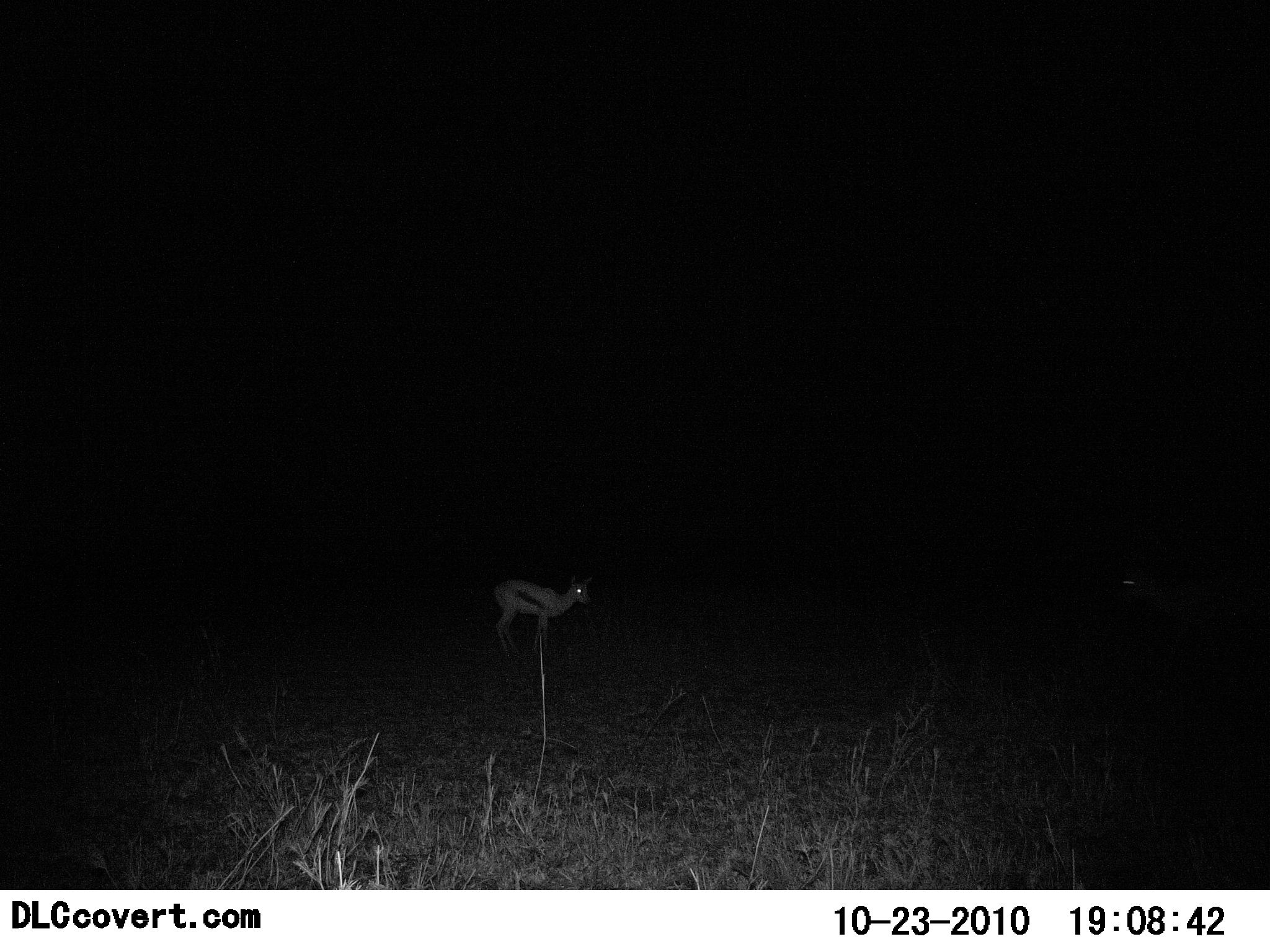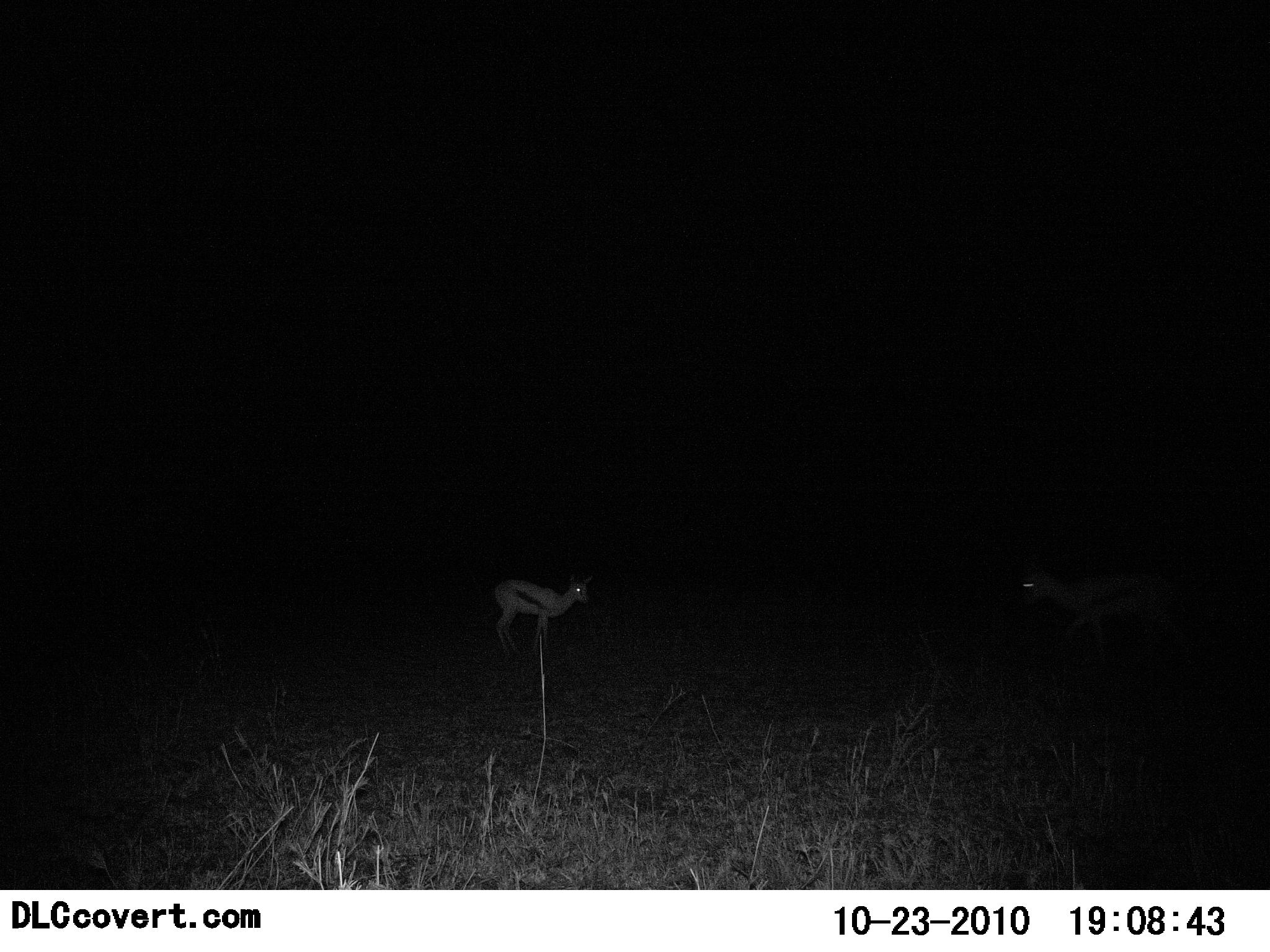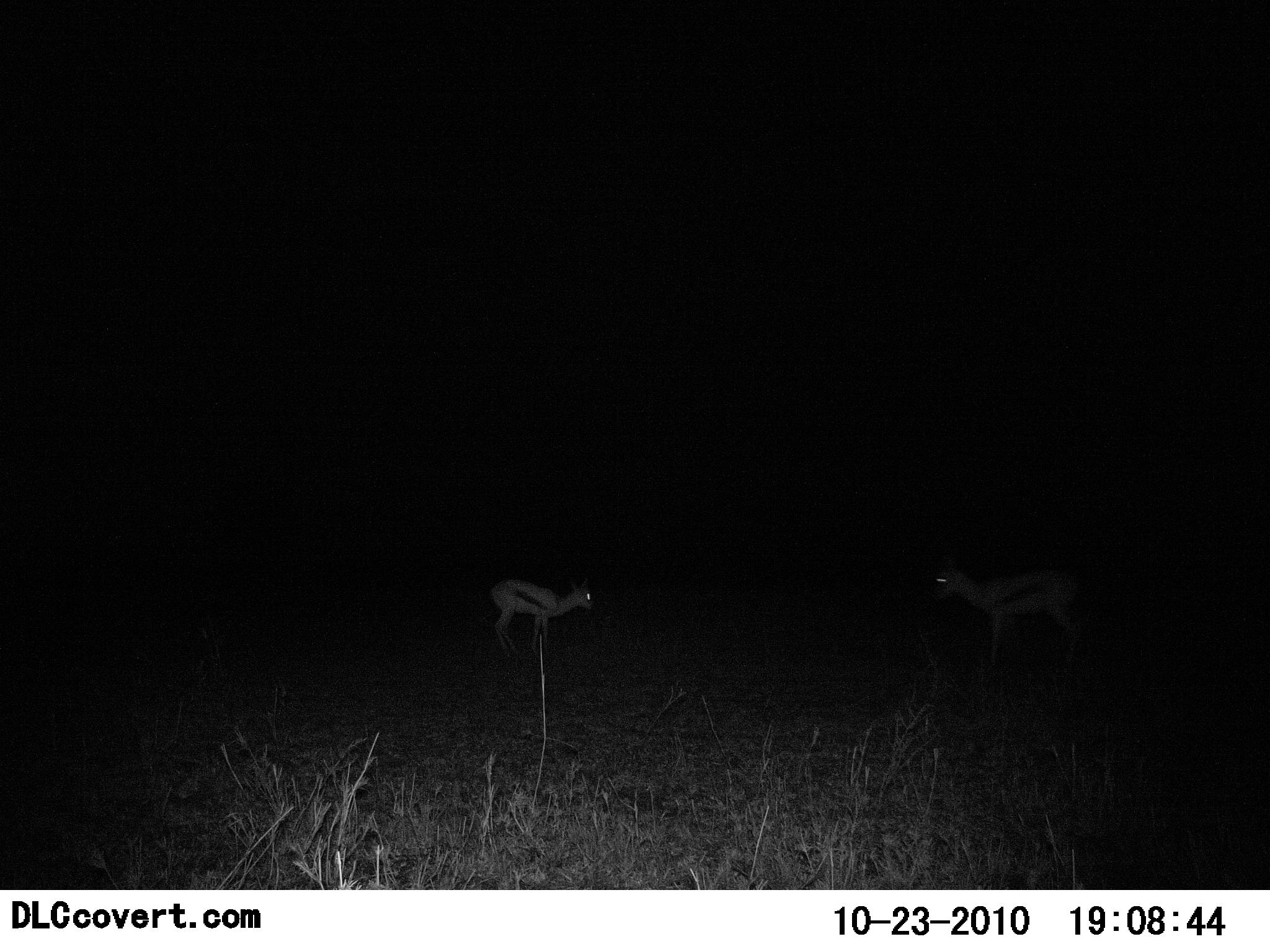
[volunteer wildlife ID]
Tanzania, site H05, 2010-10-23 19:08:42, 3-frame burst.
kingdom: Animalia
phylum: Chordata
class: Mammalia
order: Artiodactyla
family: Bovidae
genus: Eudorcas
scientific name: Eudorcas thomsonii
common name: thomson's gazelle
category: gazellethomsons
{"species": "gazellethomsons (thomson's gazelle) (Eudorcas thomsonii)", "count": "2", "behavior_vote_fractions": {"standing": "100%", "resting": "0%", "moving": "100%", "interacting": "0%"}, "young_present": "0%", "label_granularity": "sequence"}